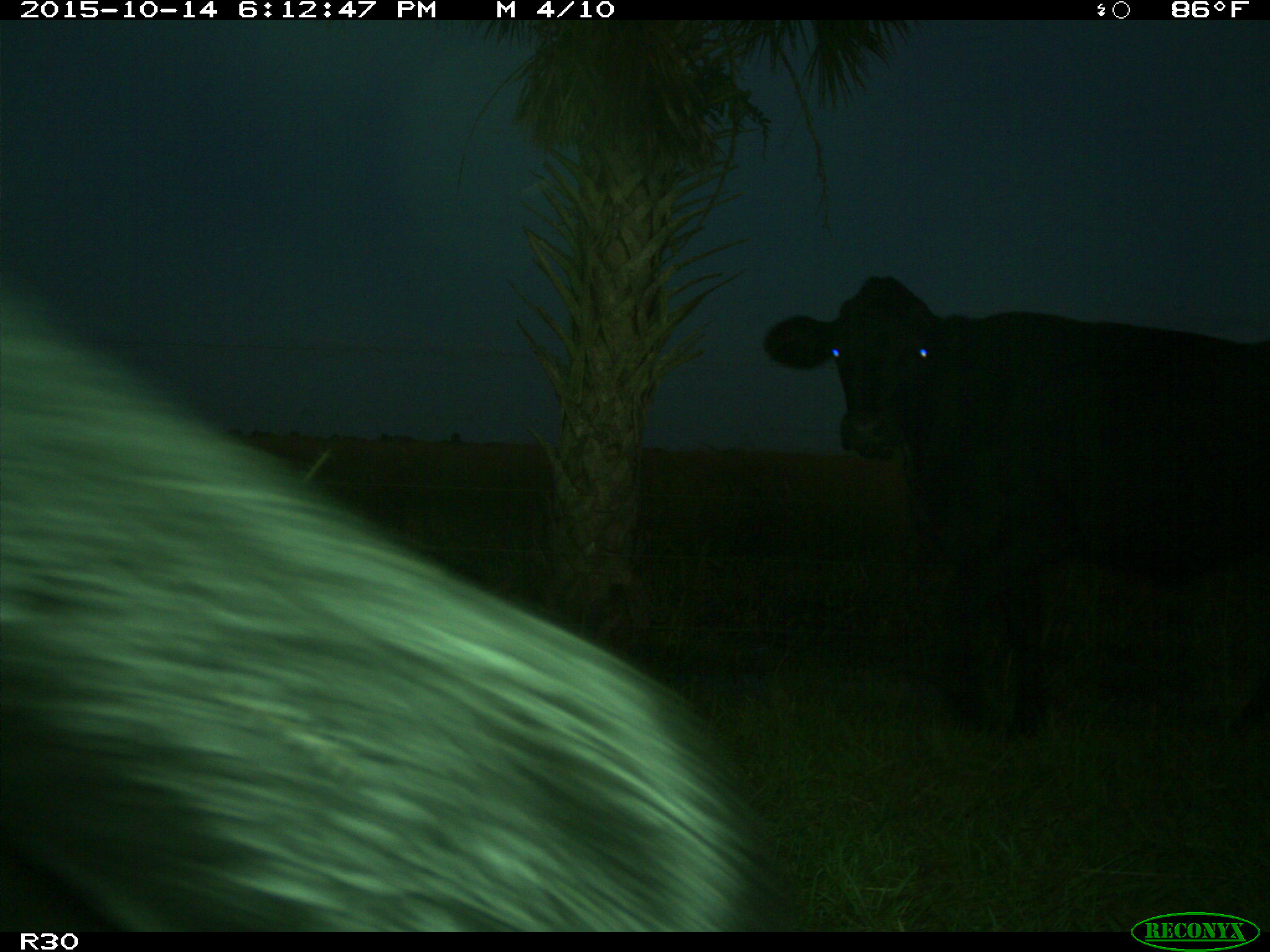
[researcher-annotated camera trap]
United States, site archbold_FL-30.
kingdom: Animalia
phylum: Chordata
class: Mammalia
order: Artiodactyla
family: Bovidae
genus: Bos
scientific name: Bos taurus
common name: domestic cow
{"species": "Bos taurus (domestic cow)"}